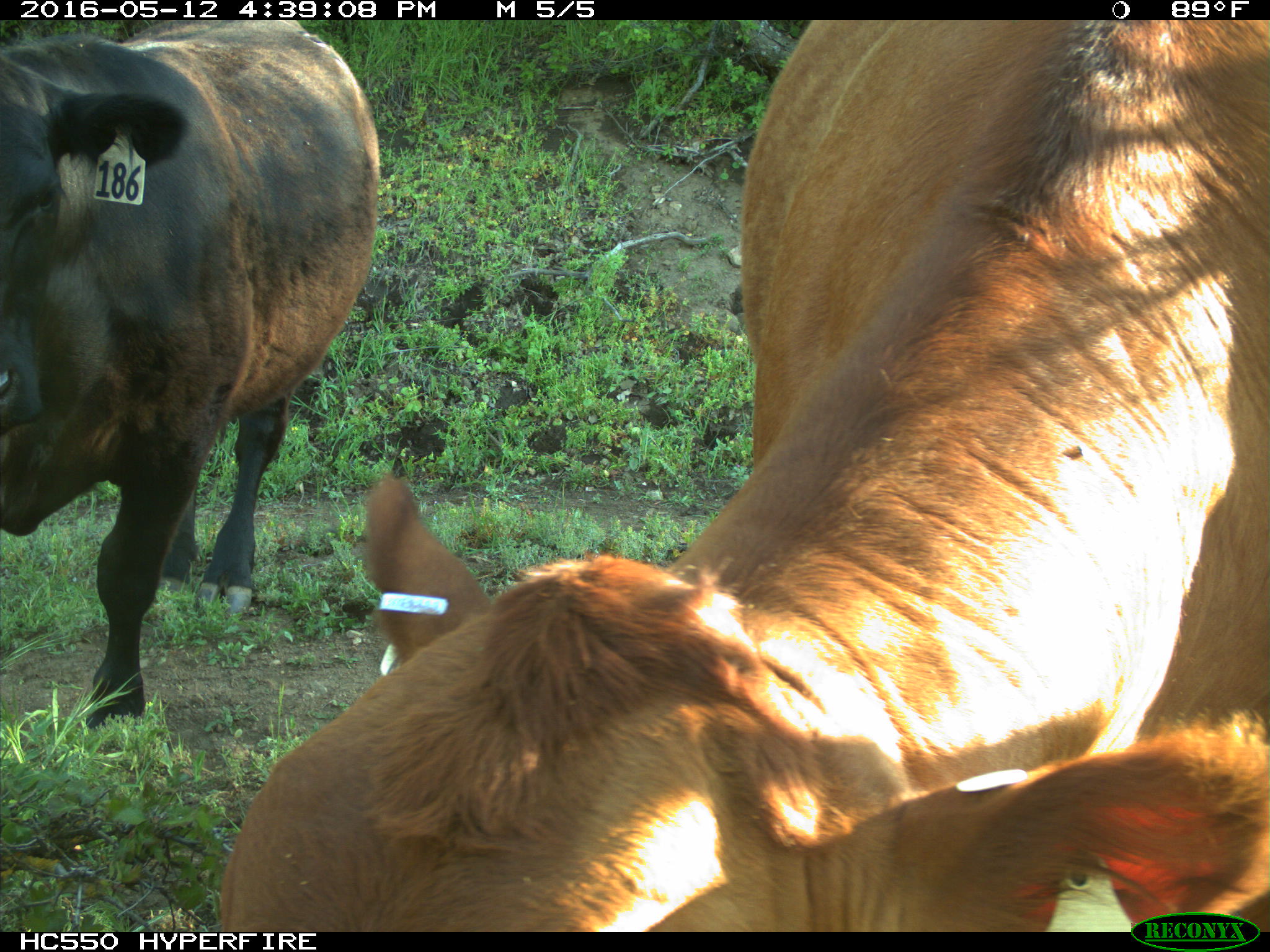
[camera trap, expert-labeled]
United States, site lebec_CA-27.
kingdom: Animalia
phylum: Chordata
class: Mammalia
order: Artiodactyla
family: Bovidae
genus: Bos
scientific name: Bos taurus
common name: domestic cow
Bos taurus (domestic cow).